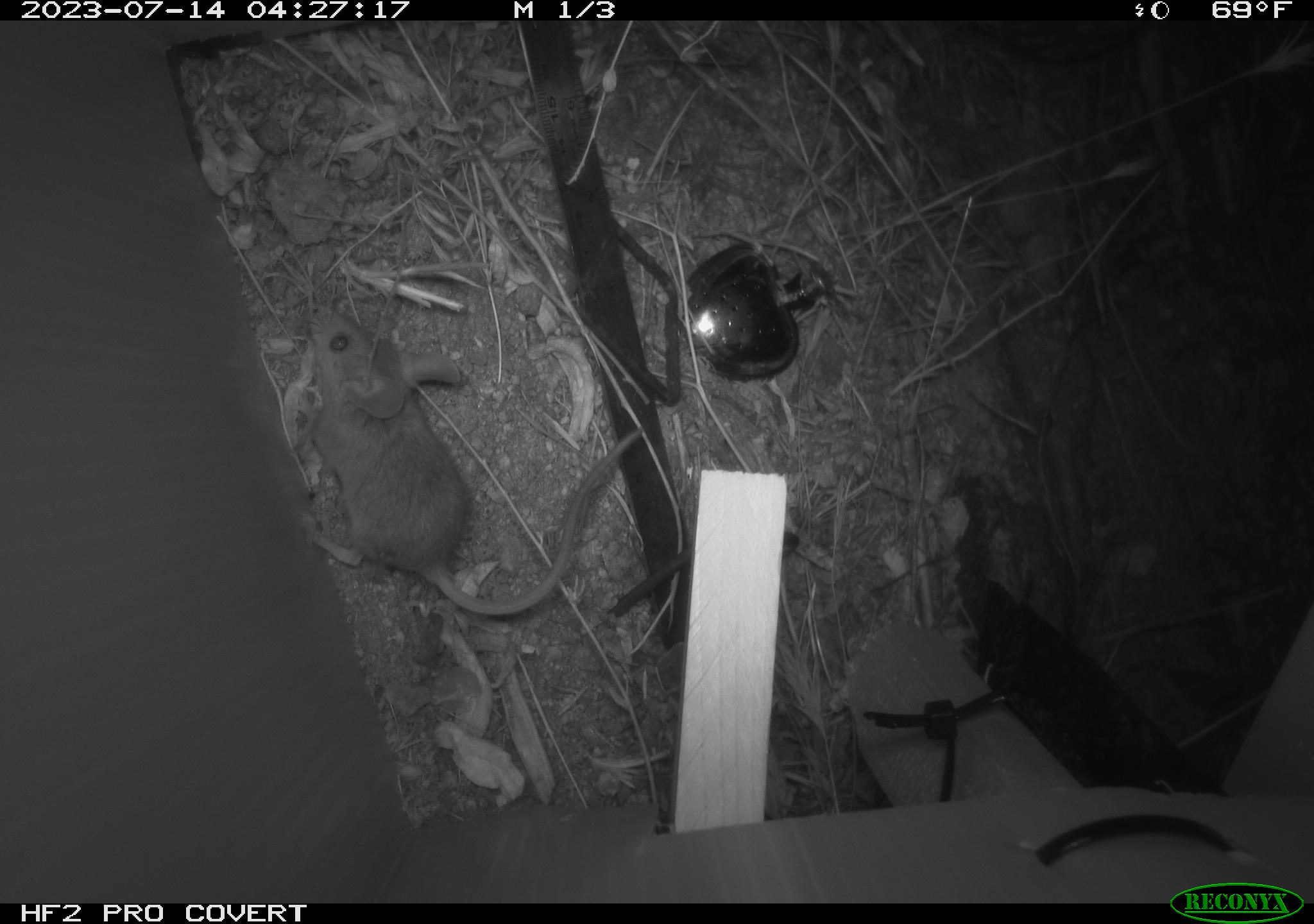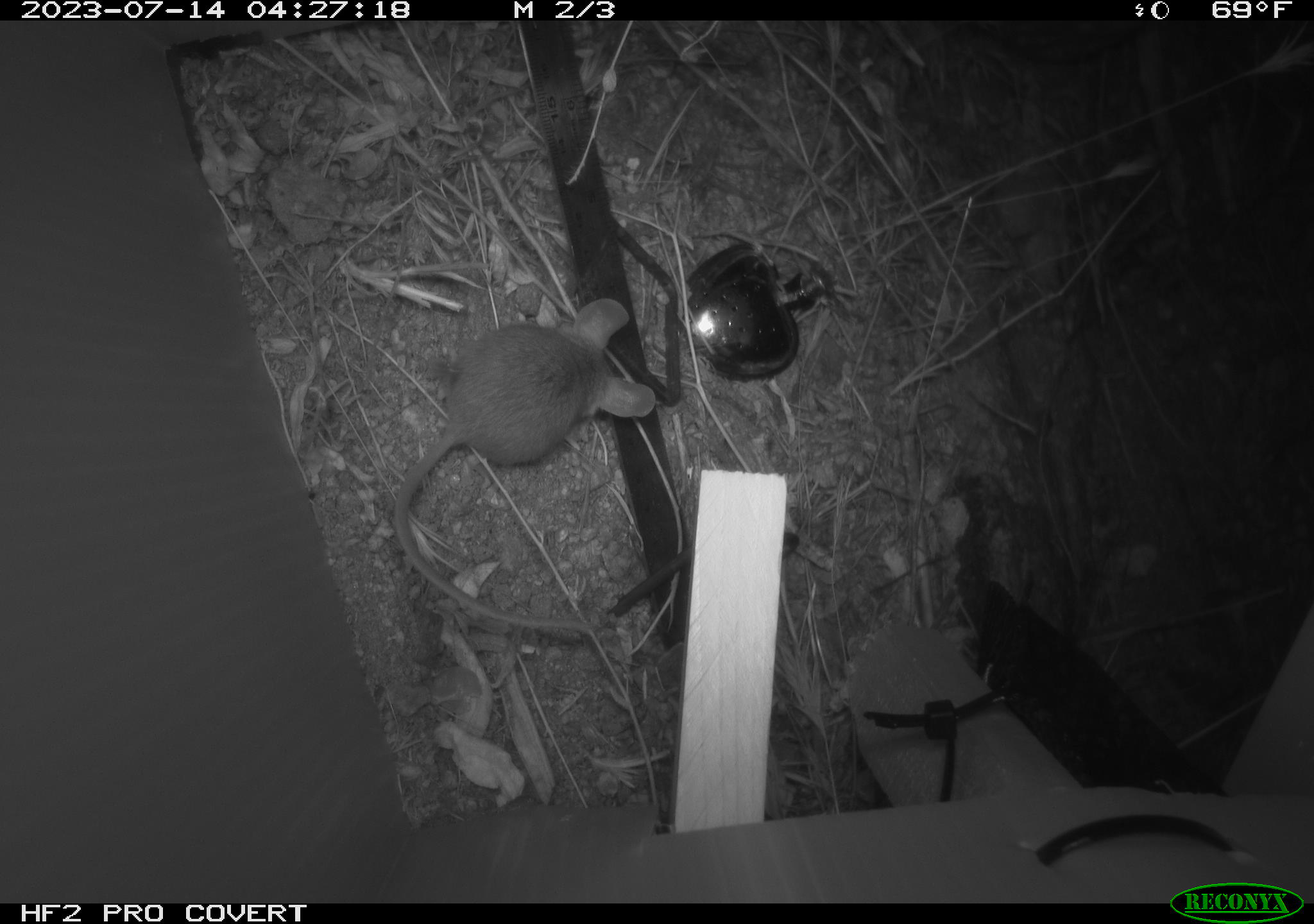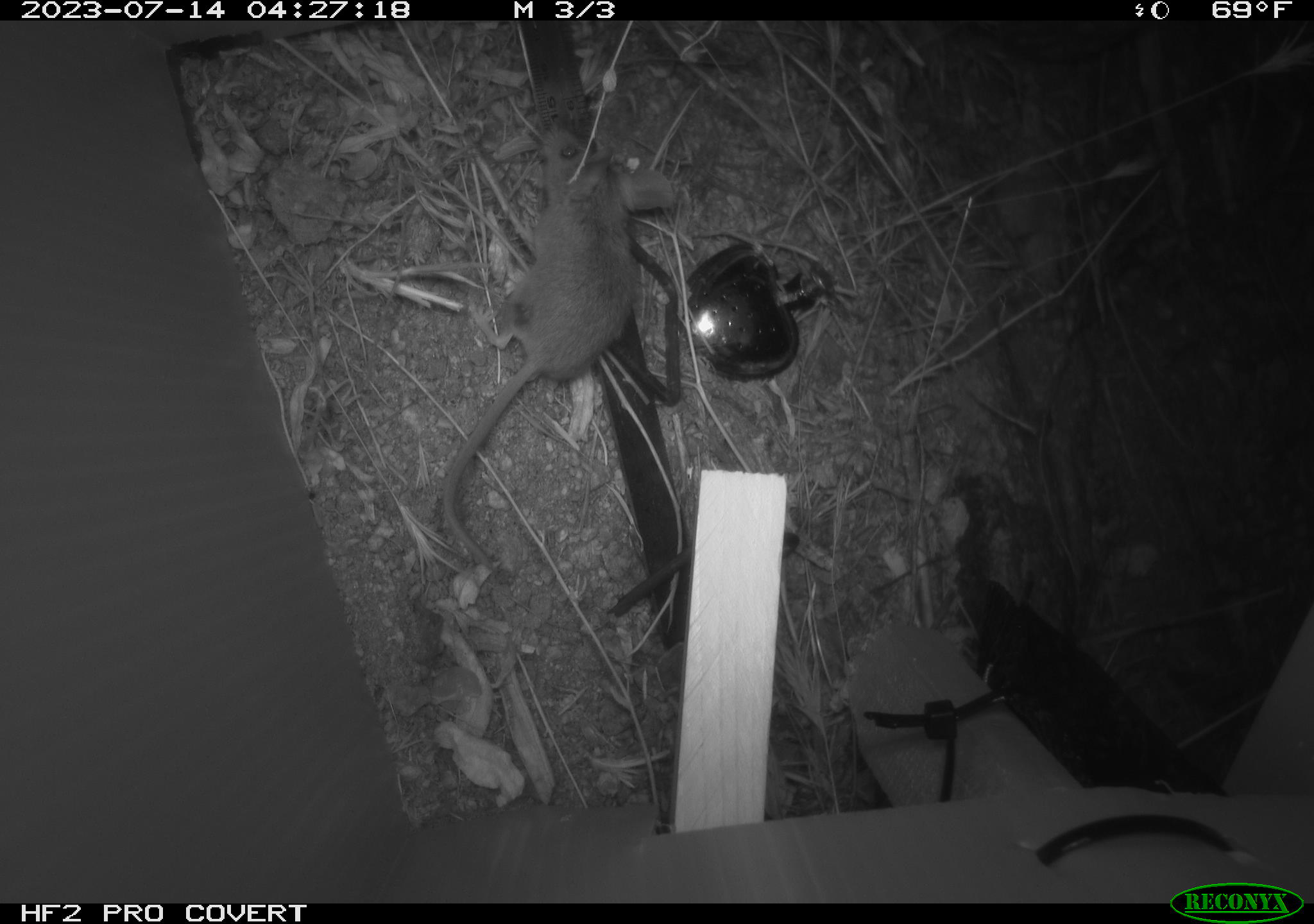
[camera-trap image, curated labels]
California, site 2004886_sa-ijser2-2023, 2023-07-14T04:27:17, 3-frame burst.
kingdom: Animalia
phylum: Chordata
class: Mammalia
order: Rodentia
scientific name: Rodentia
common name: mouse species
Mouse species (Rodentia).